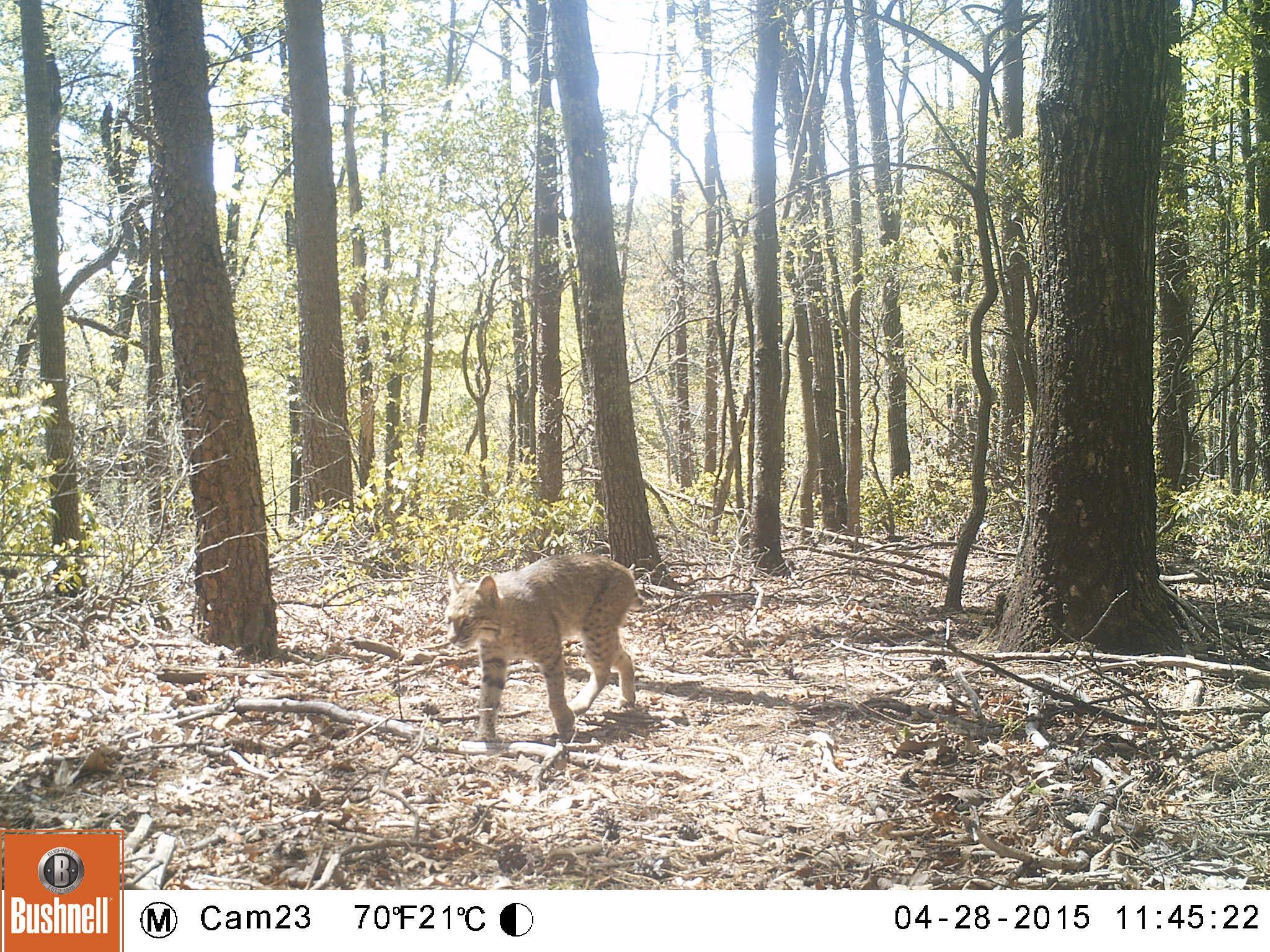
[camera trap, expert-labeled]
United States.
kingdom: Animalia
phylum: Chordata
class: Mammalia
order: Carnivora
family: Felidae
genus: Lynx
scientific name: Lynx rufus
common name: bobcat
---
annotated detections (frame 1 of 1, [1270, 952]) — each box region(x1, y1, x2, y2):
Bobcat: region(446, 543, 648, 759)